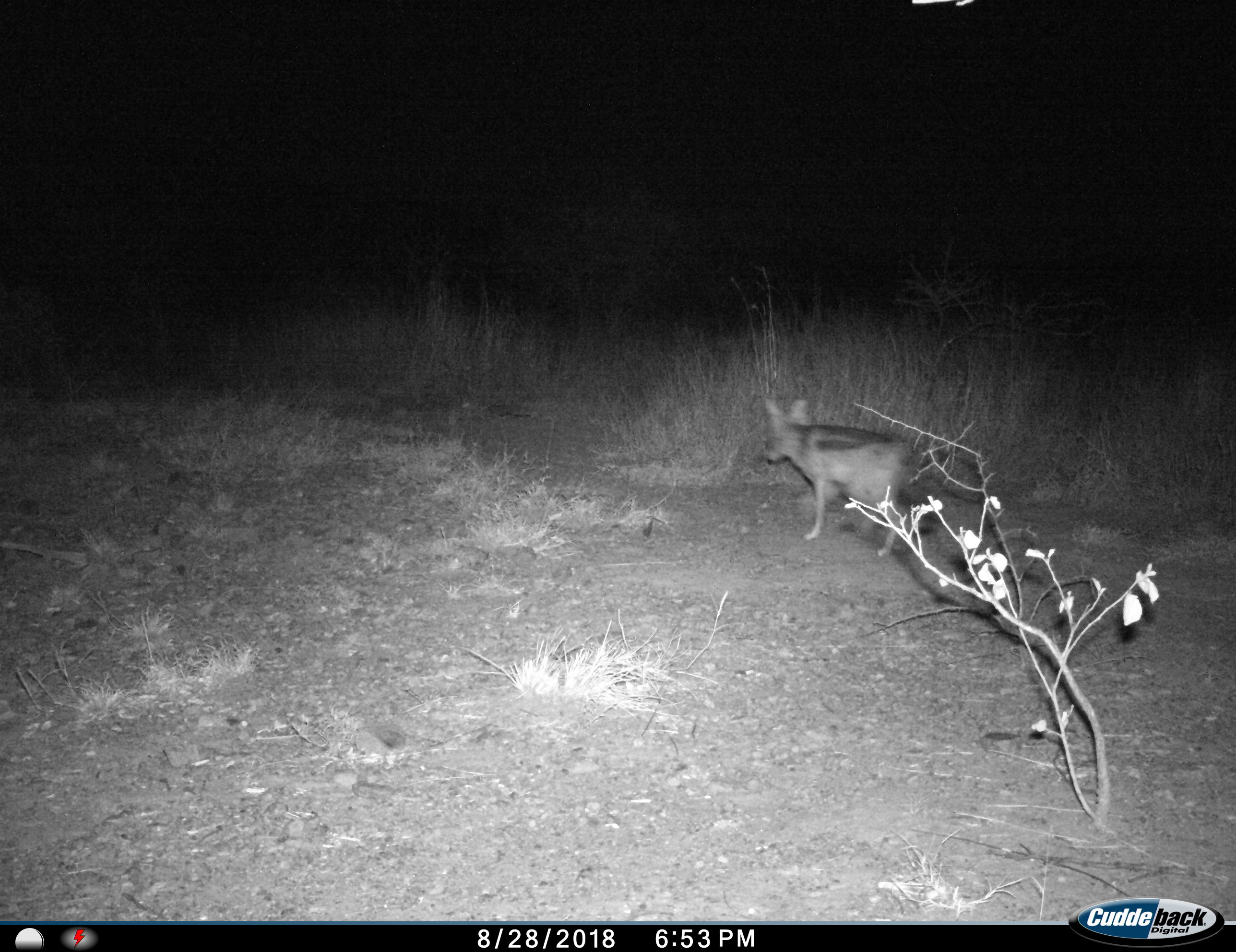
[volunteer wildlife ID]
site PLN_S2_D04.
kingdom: Animalia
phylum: Chordata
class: Mammalia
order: Carnivora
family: Canidae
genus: Lupulella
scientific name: Lupulella mesomelas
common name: black-backed jackal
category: jackalblackbacked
Jackalblackbacked (black-backed jackal) (Lupulella mesomelas), count 1. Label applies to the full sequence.